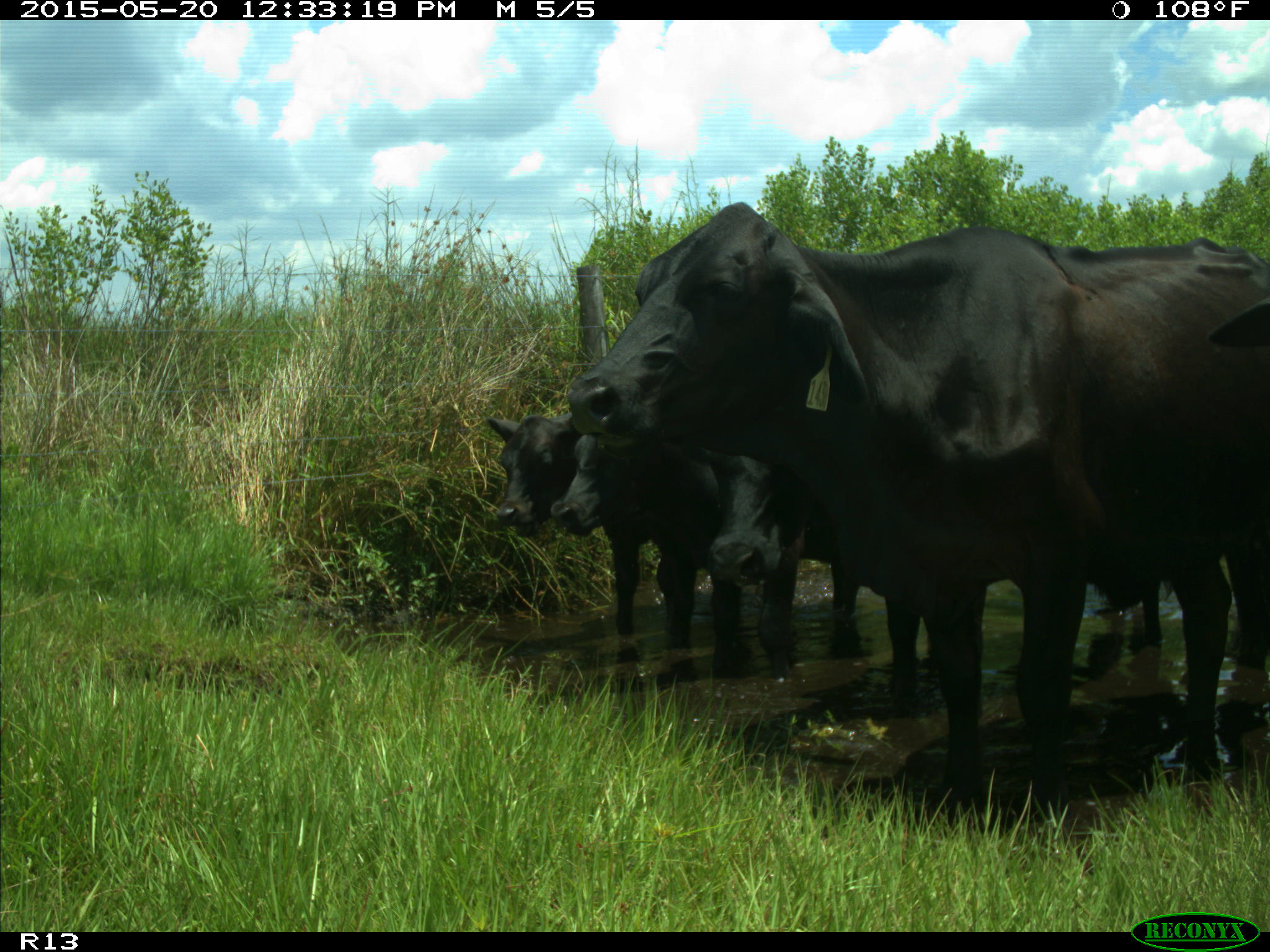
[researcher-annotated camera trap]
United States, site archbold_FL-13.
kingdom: Animalia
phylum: Chordata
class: Mammalia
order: Artiodactyla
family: Bovidae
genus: Bos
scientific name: Bos taurus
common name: domestic cow